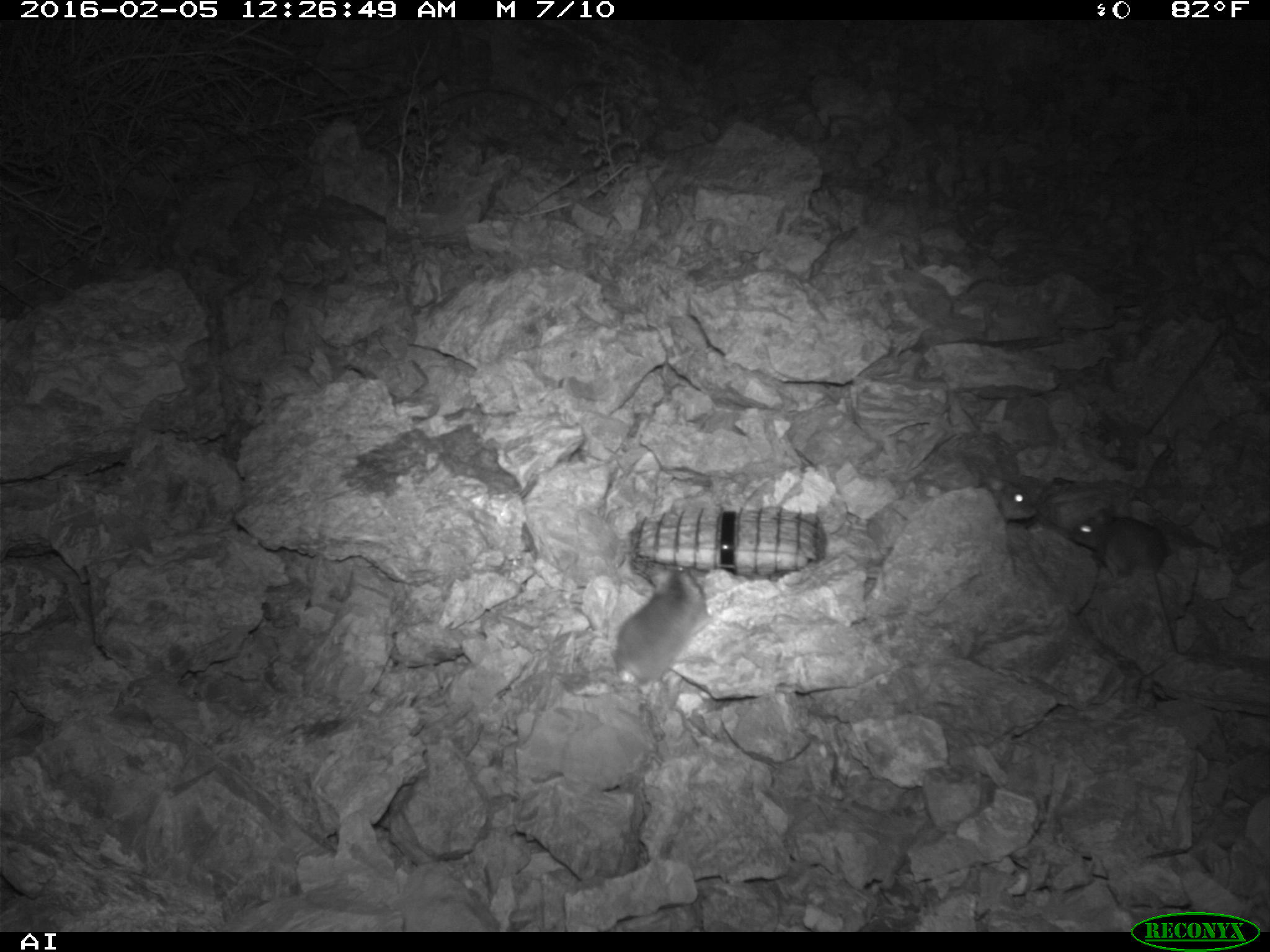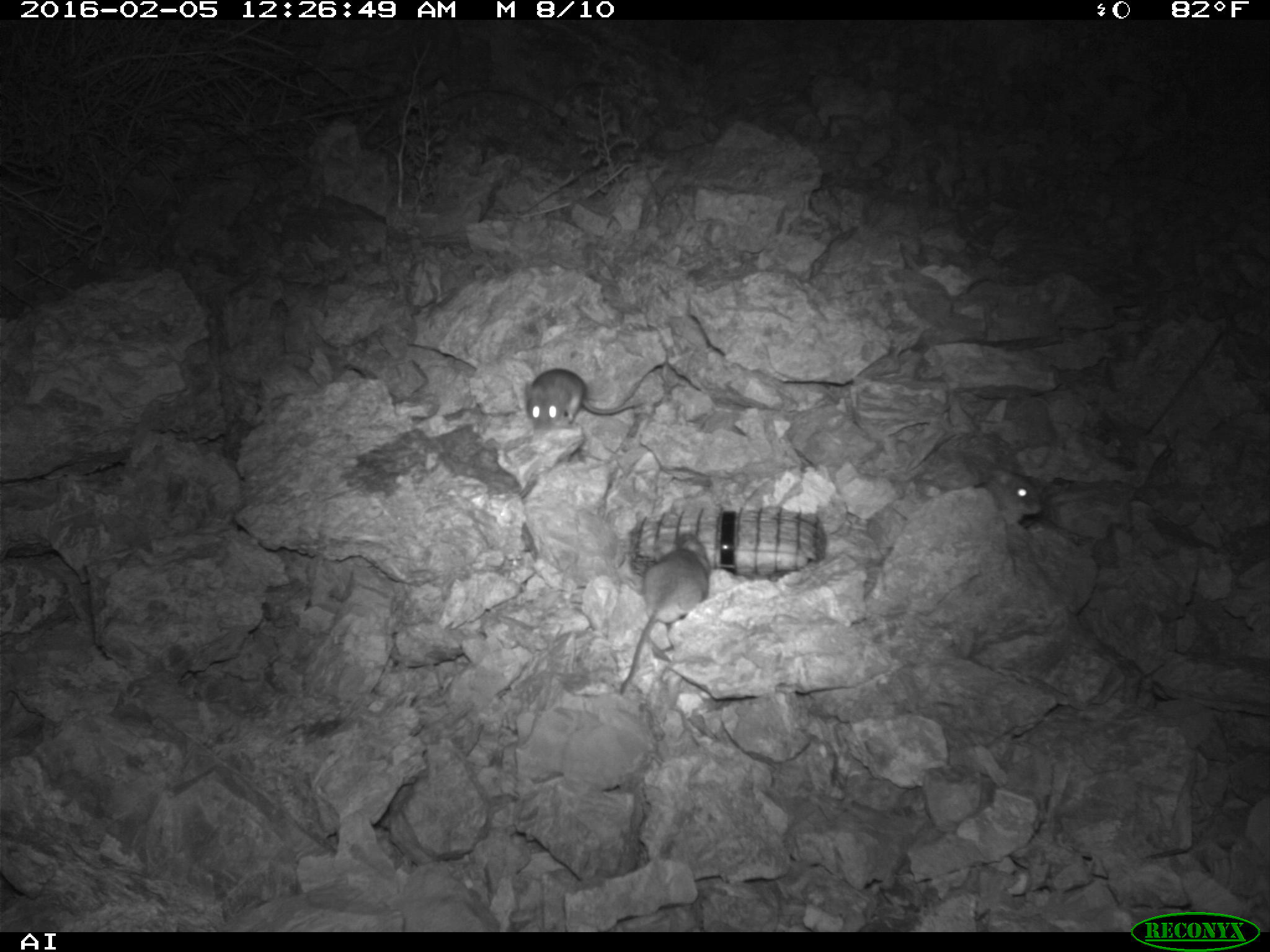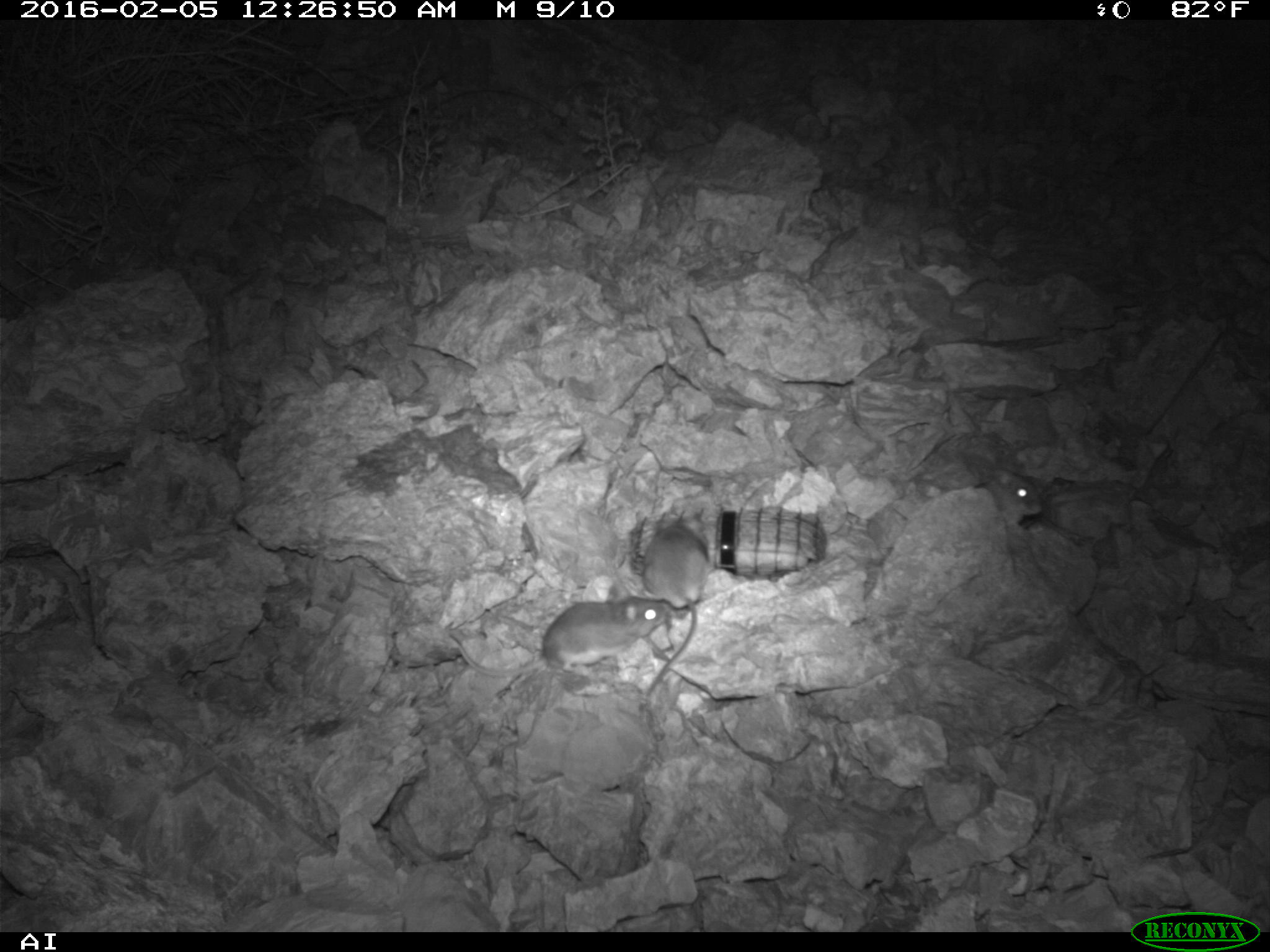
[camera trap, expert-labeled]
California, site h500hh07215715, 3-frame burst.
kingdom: Animalia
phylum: Chordata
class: Mammalia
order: Rodentia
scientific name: Rodentia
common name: rodent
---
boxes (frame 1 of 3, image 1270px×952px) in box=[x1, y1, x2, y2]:
rodent: box=[1069, 506, 1183, 650]; box=[608, 567, 719, 690]; box=[977, 473, 1039, 520]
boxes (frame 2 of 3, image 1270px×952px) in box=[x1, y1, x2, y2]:
rodent: box=[618, 536, 710, 695]; box=[524, 369, 642, 432]; box=[980, 465, 1041, 522]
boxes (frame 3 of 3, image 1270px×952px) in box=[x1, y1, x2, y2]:
rodent: box=[446, 583, 671, 678]; box=[641, 511, 711, 697]; box=[977, 469, 1042, 526]